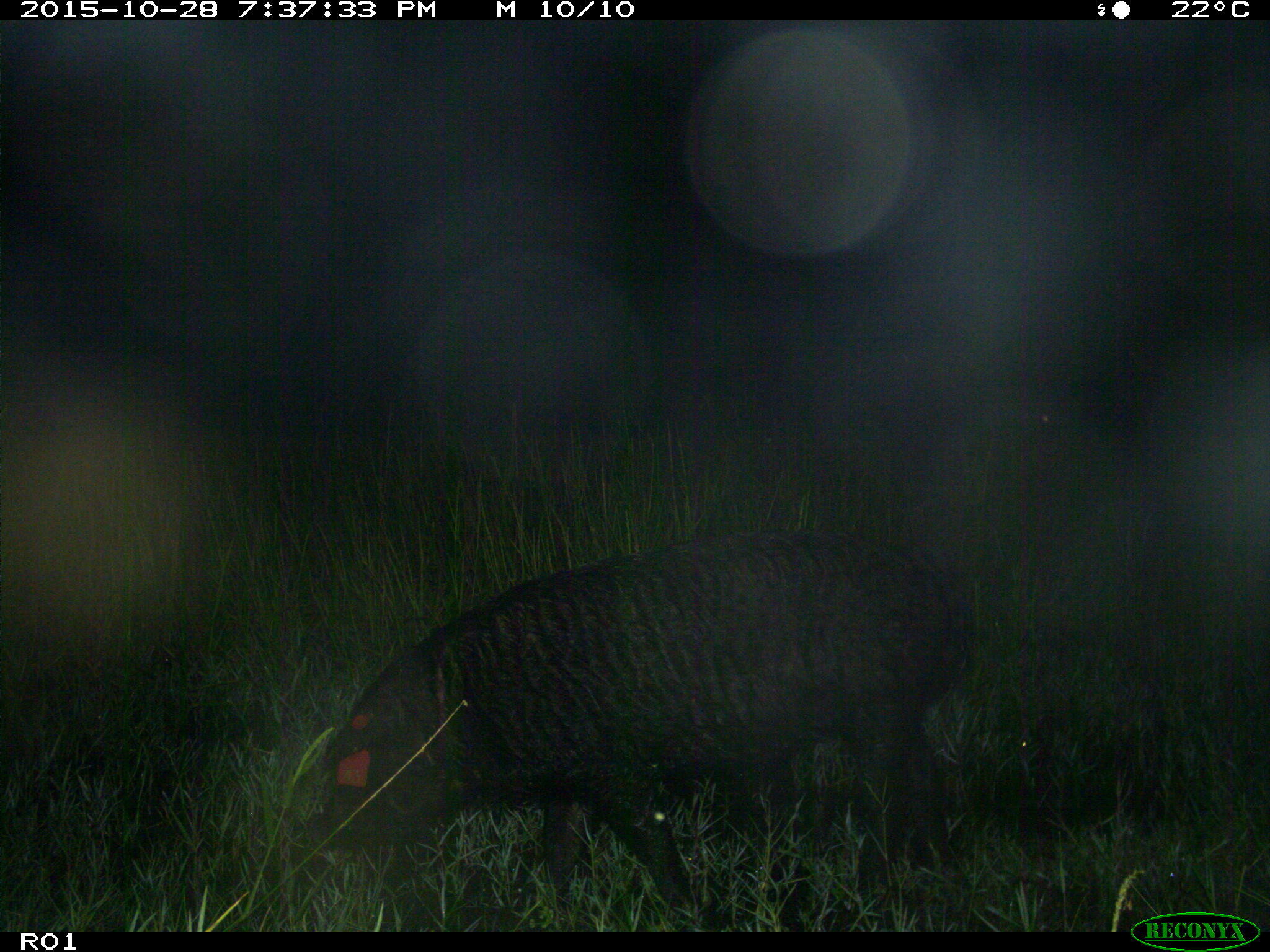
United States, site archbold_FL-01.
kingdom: Animalia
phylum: Chordata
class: Mammalia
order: Artiodactyla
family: Suidae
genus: Sus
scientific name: Sus scrofa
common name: wild boar